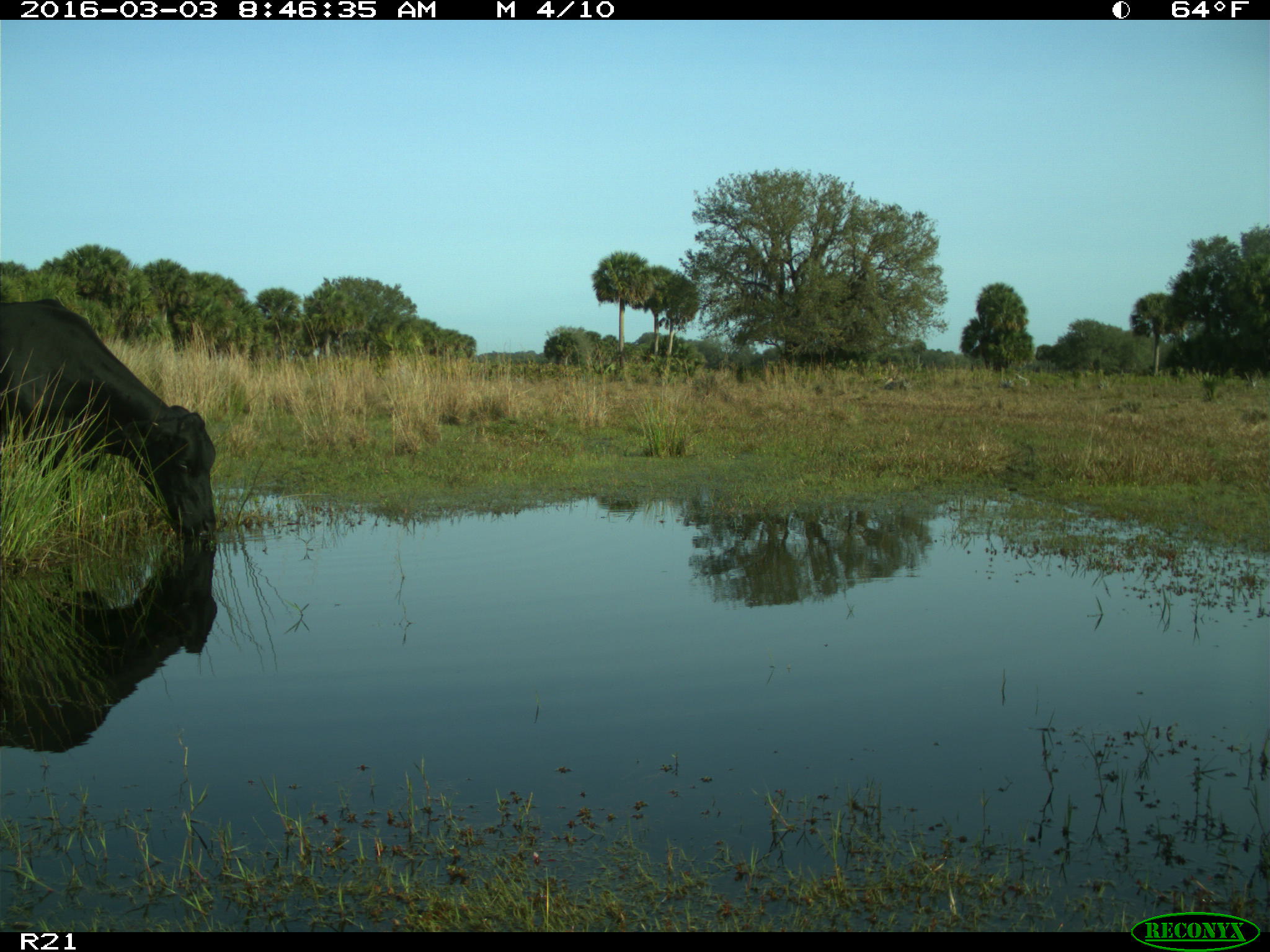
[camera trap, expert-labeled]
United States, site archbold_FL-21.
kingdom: Animalia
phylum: Chordata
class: Mammalia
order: Artiodactyla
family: Bovidae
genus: Bos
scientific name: Bos taurus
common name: domestic cow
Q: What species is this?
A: Bos taurus (domestic cow).